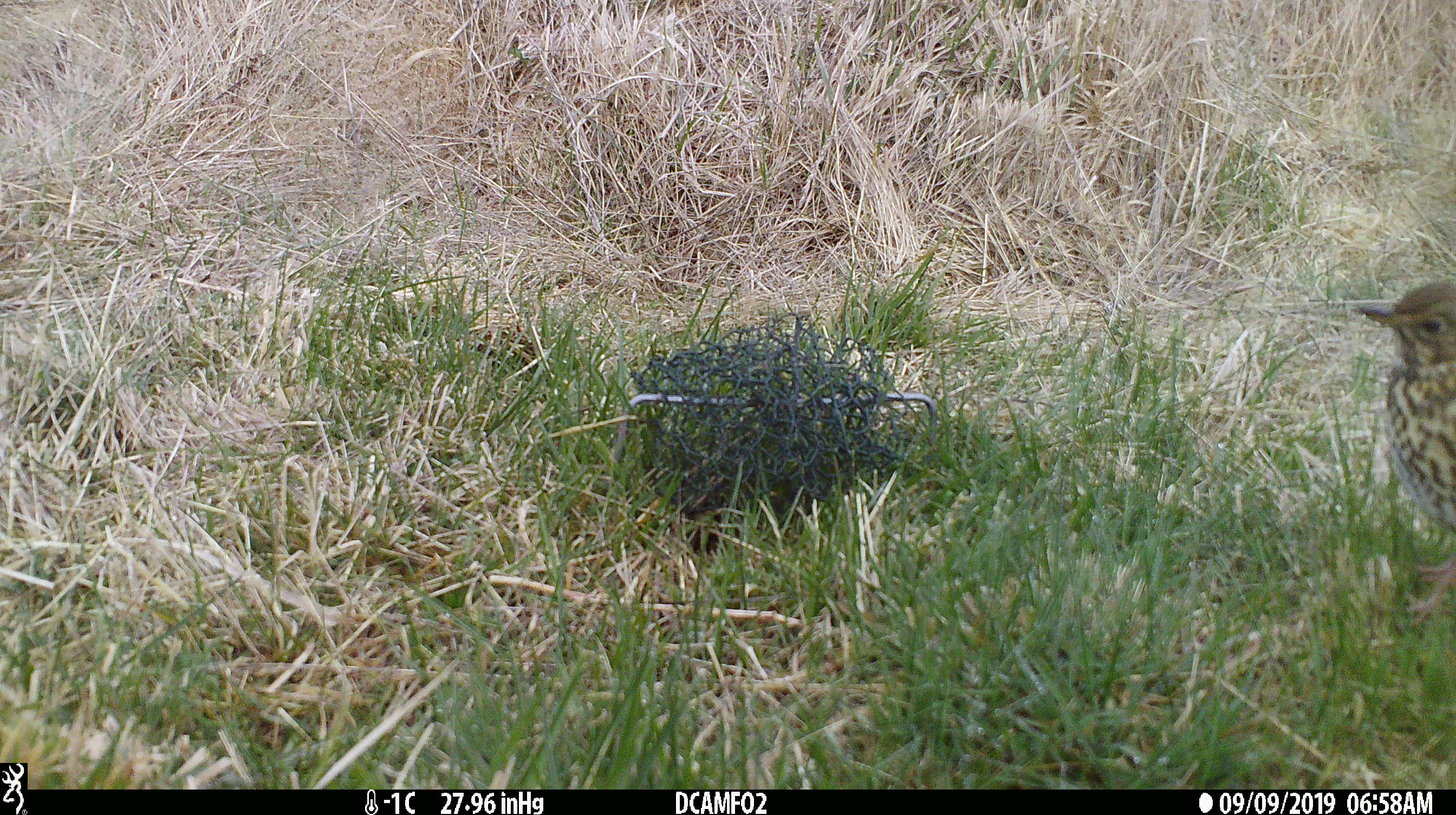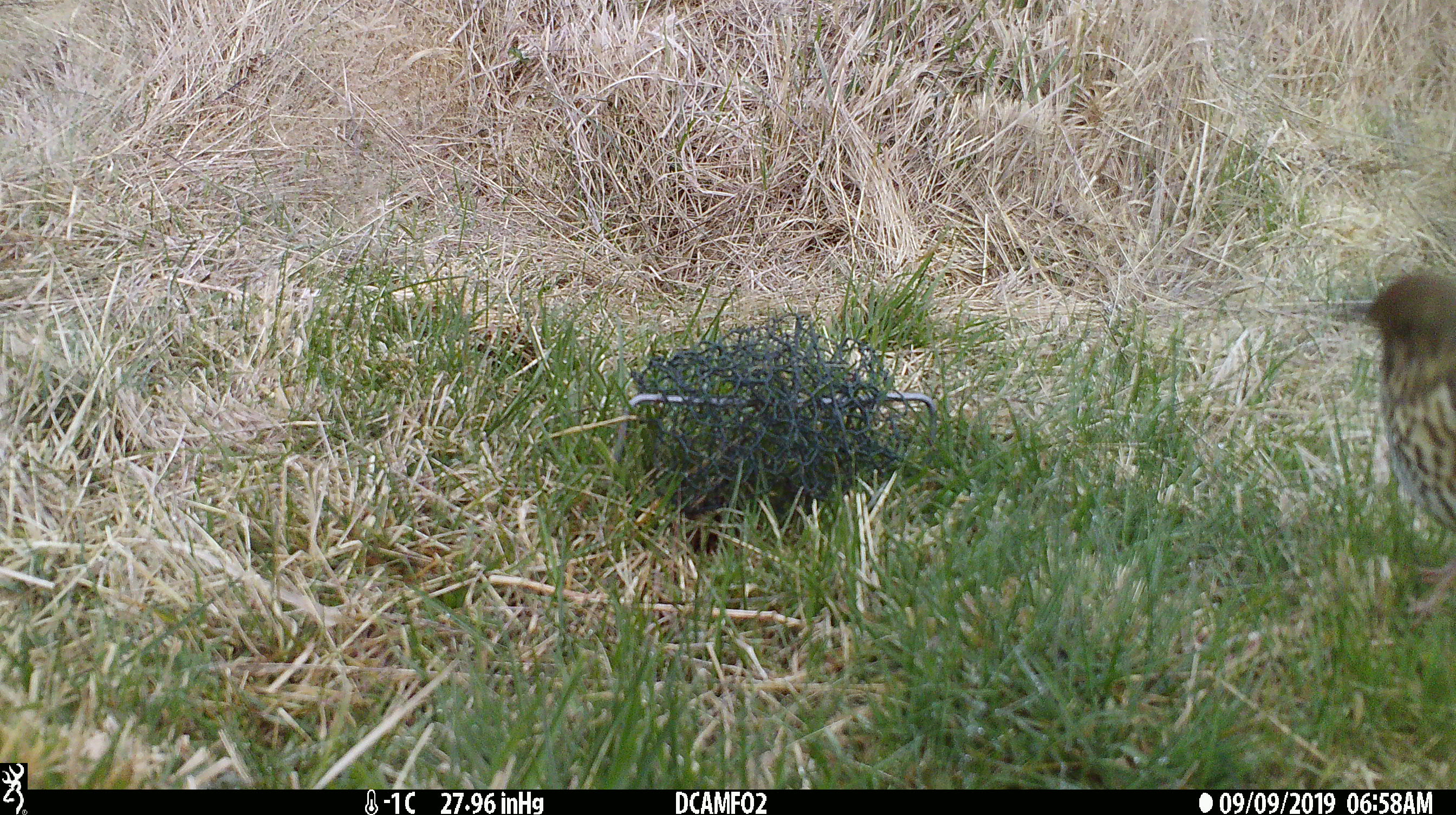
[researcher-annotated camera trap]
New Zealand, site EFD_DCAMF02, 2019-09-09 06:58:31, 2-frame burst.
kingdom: Animalia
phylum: Chordata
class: Aves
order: Passeriformes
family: Turdidae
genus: Turdus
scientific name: Turdus philomelos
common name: song thrush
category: thrush